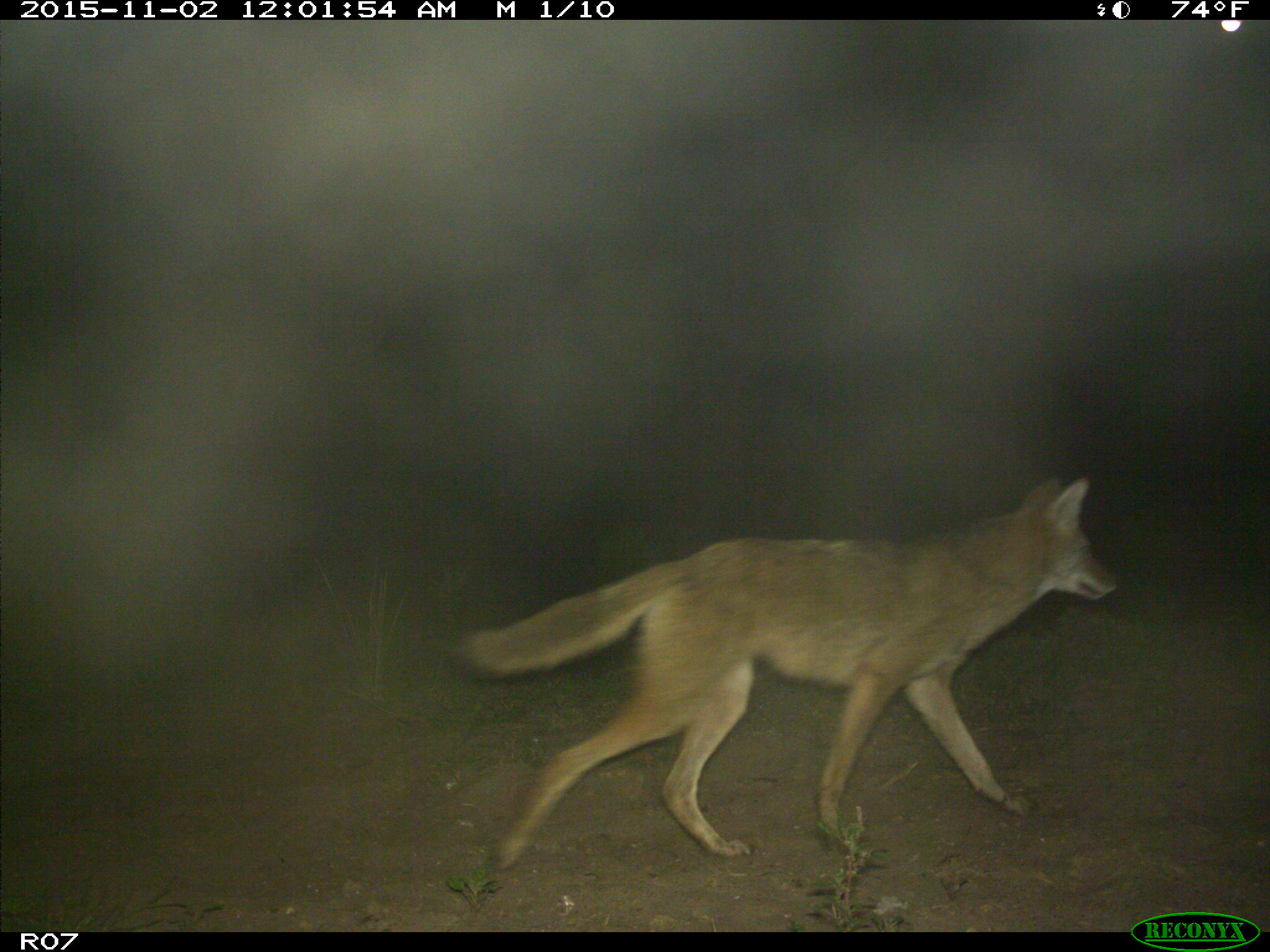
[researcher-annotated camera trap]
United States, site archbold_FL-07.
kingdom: Animalia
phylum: Chordata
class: Mammalia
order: Carnivora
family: Canidae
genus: Canis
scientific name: Canis latrans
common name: coyote